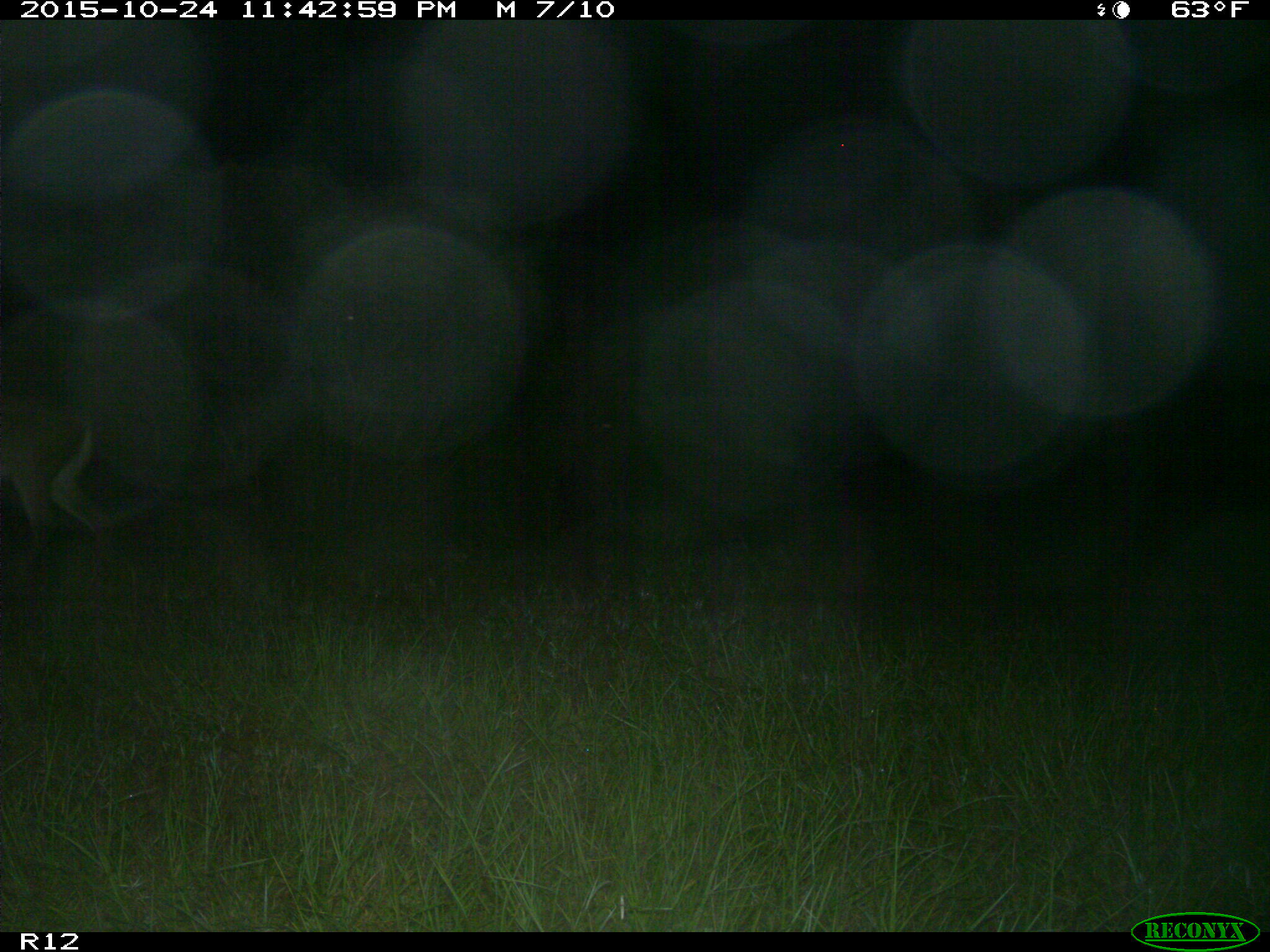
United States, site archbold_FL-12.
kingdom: Animalia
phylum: Chordata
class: Mammalia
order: Artiodactyla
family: Cervidae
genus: Odocoileus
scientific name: Odocoileus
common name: deer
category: unidentified deer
Unidentified deer (deer) (Odocoileus).